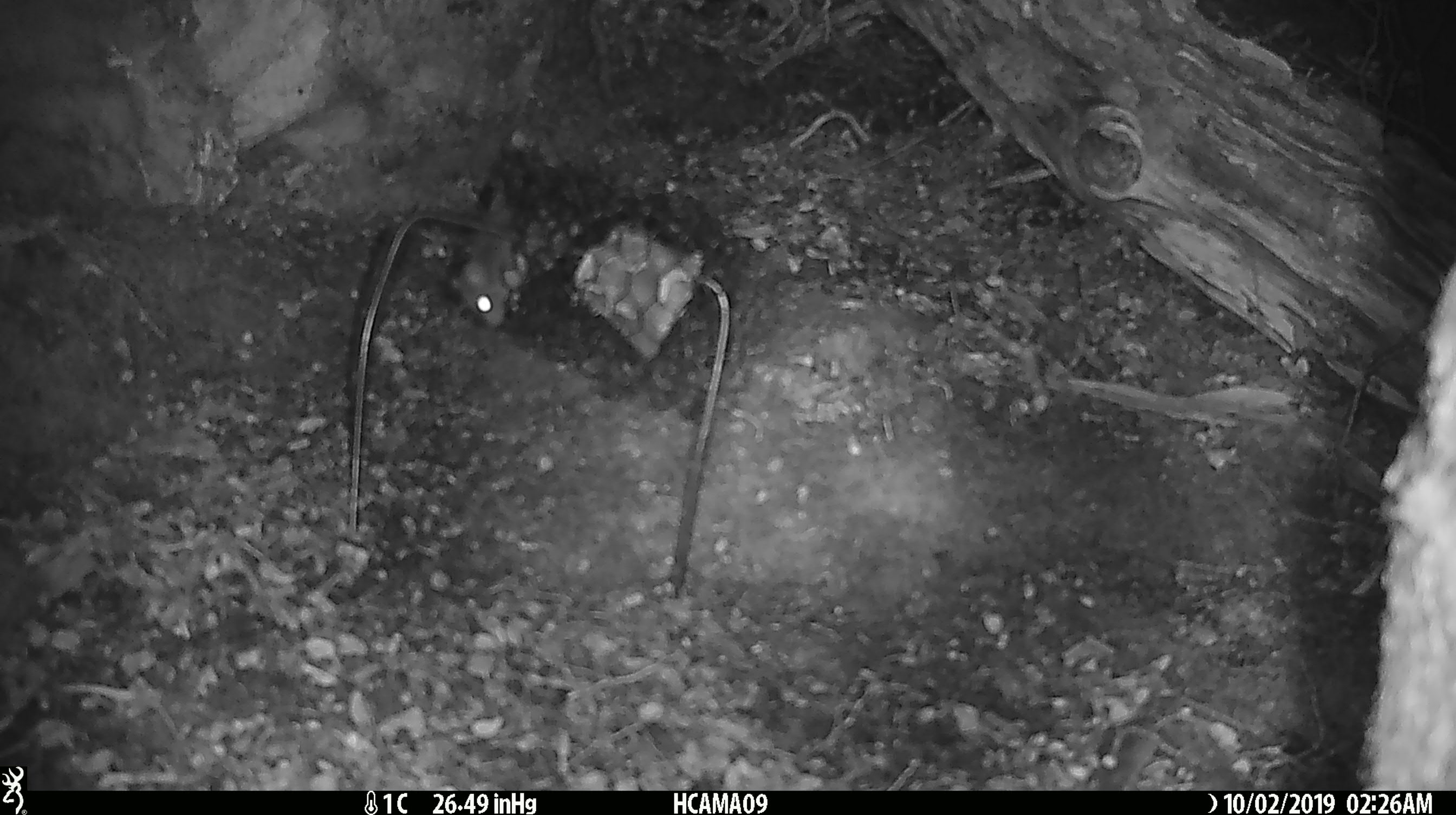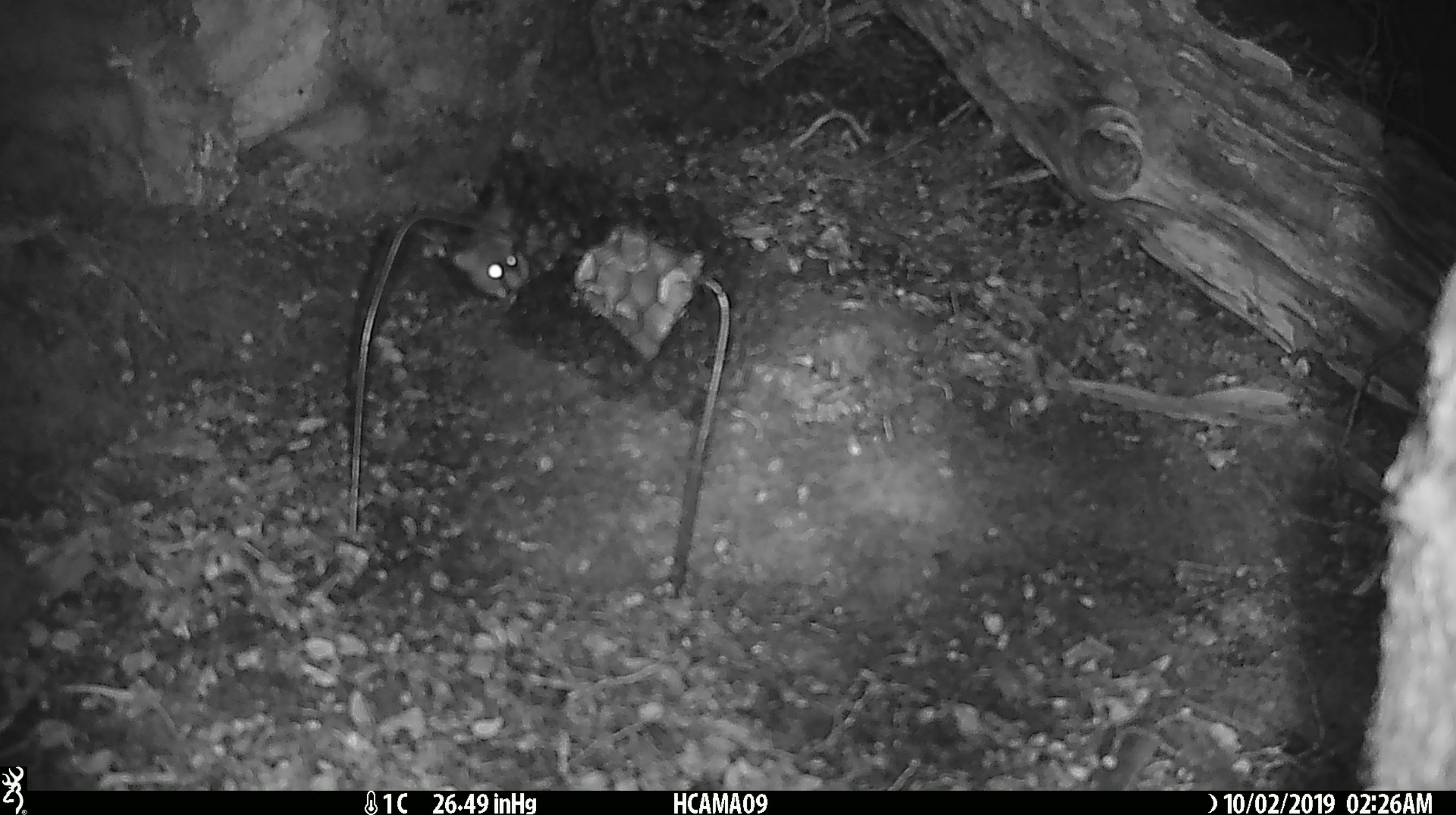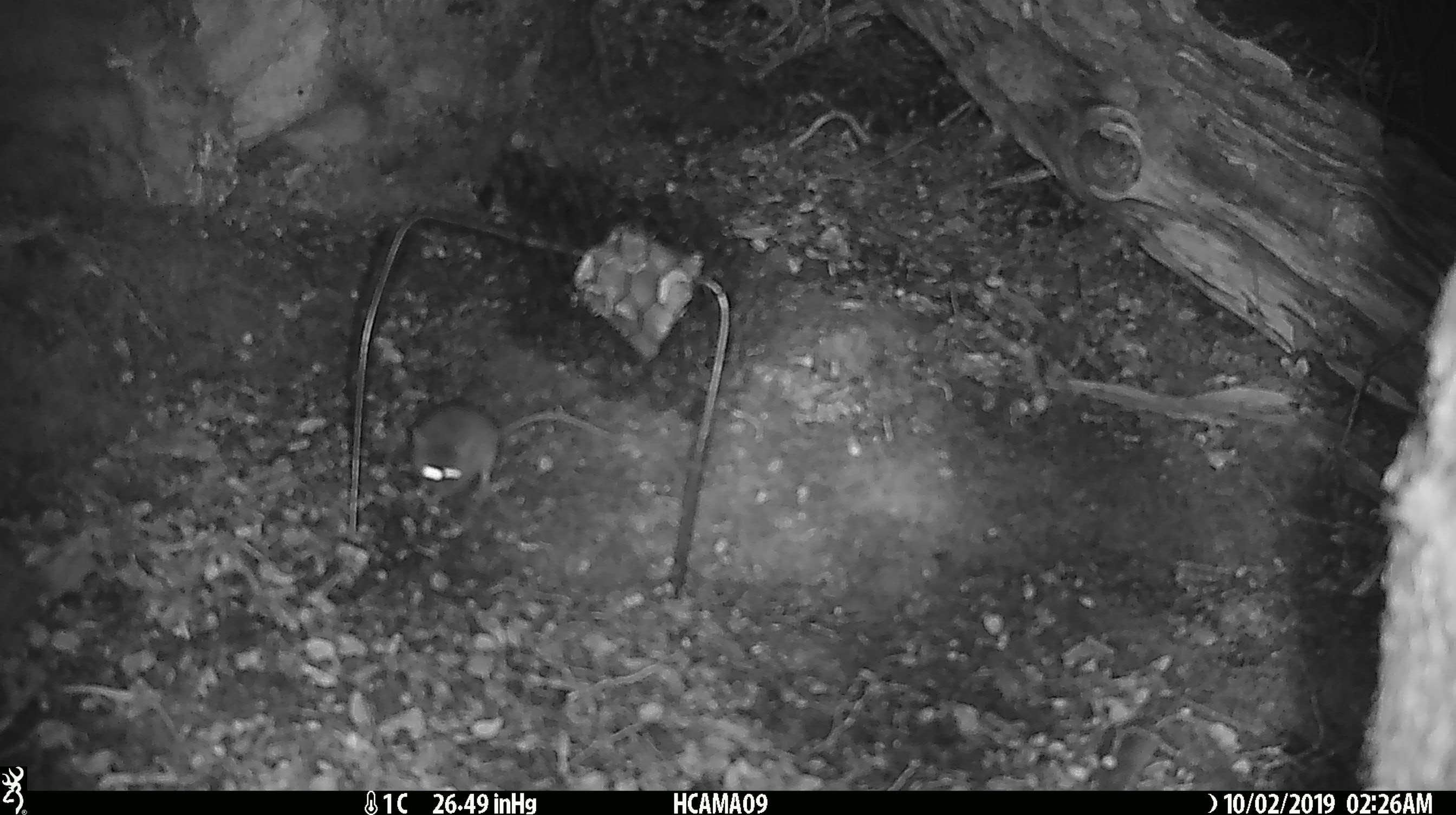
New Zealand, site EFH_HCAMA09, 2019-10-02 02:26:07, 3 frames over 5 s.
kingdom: Animalia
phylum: Chordata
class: Mammalia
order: Rodentia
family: Muridae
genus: Mus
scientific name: Mus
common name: mouse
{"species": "mouse (Mus)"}